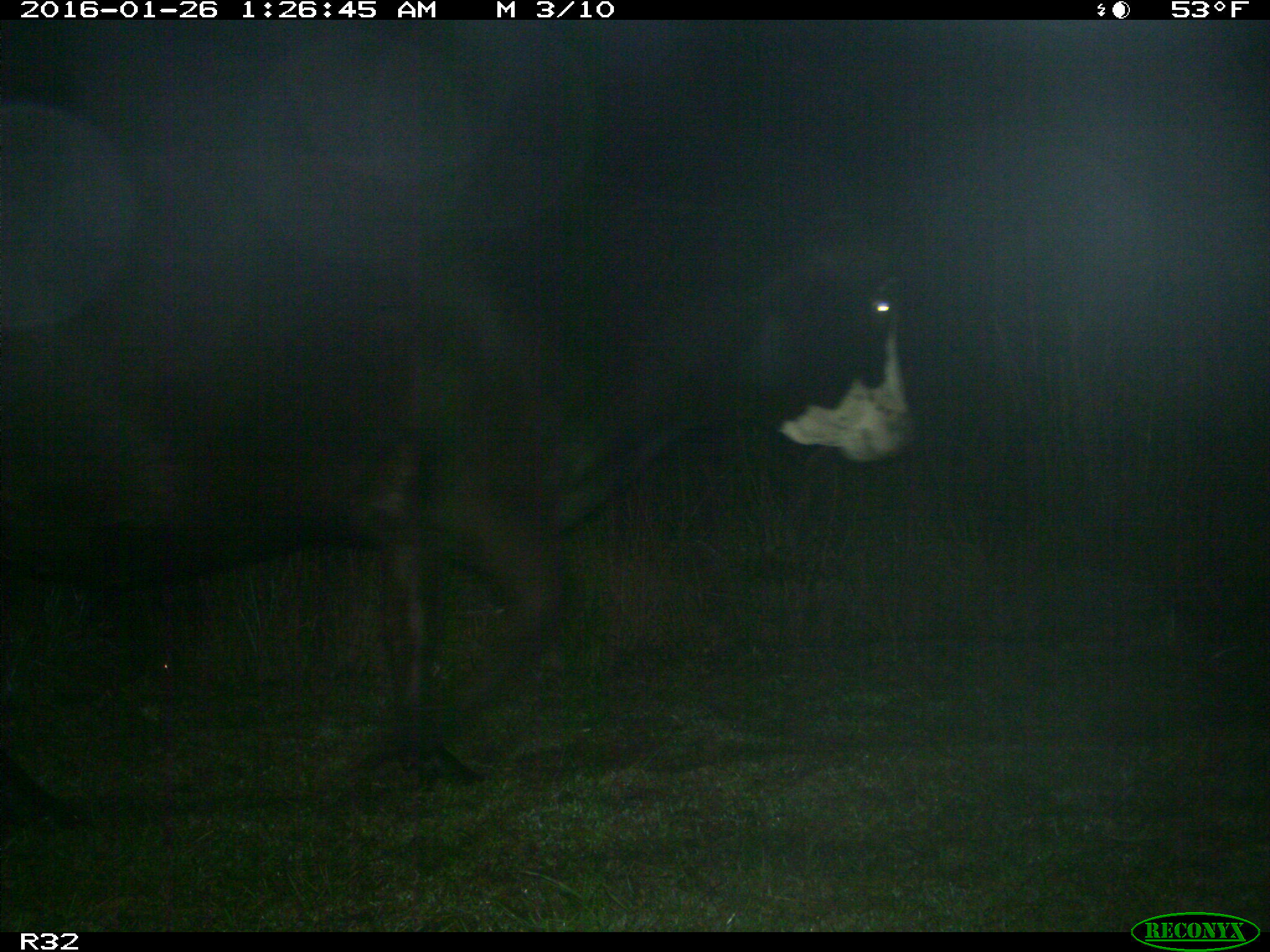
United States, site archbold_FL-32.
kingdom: Animalia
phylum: Chordata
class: Mammalia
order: Artiodactyla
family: Bovidae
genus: Bos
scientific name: Bos taurus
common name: domestic cow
Bos taurus (domestic cow).